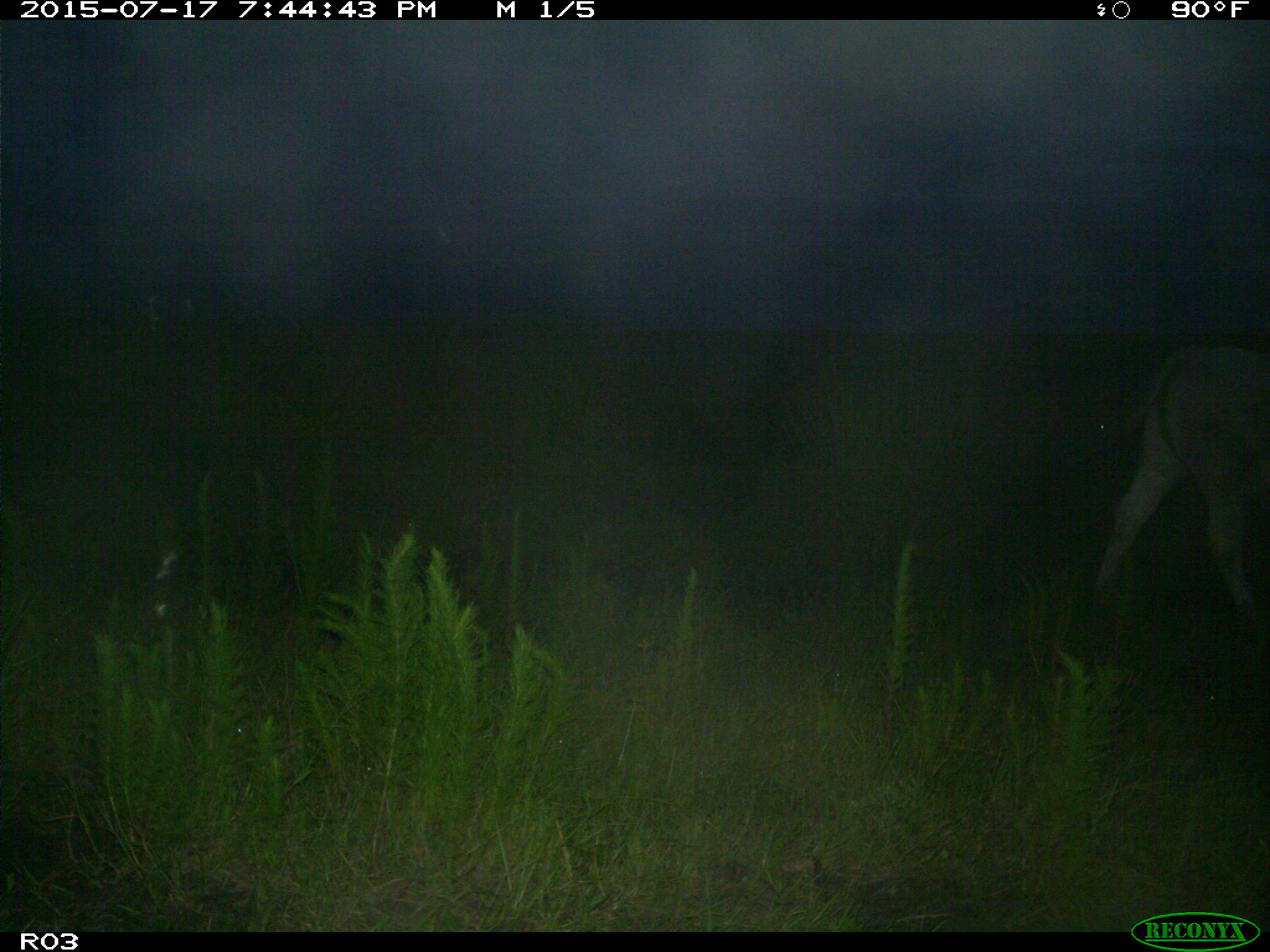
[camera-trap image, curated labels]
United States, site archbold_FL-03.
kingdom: Animalia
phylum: Chordata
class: Mammalia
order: Artiodactyla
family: Bovidae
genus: Bos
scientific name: Bos taurus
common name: domestic cow